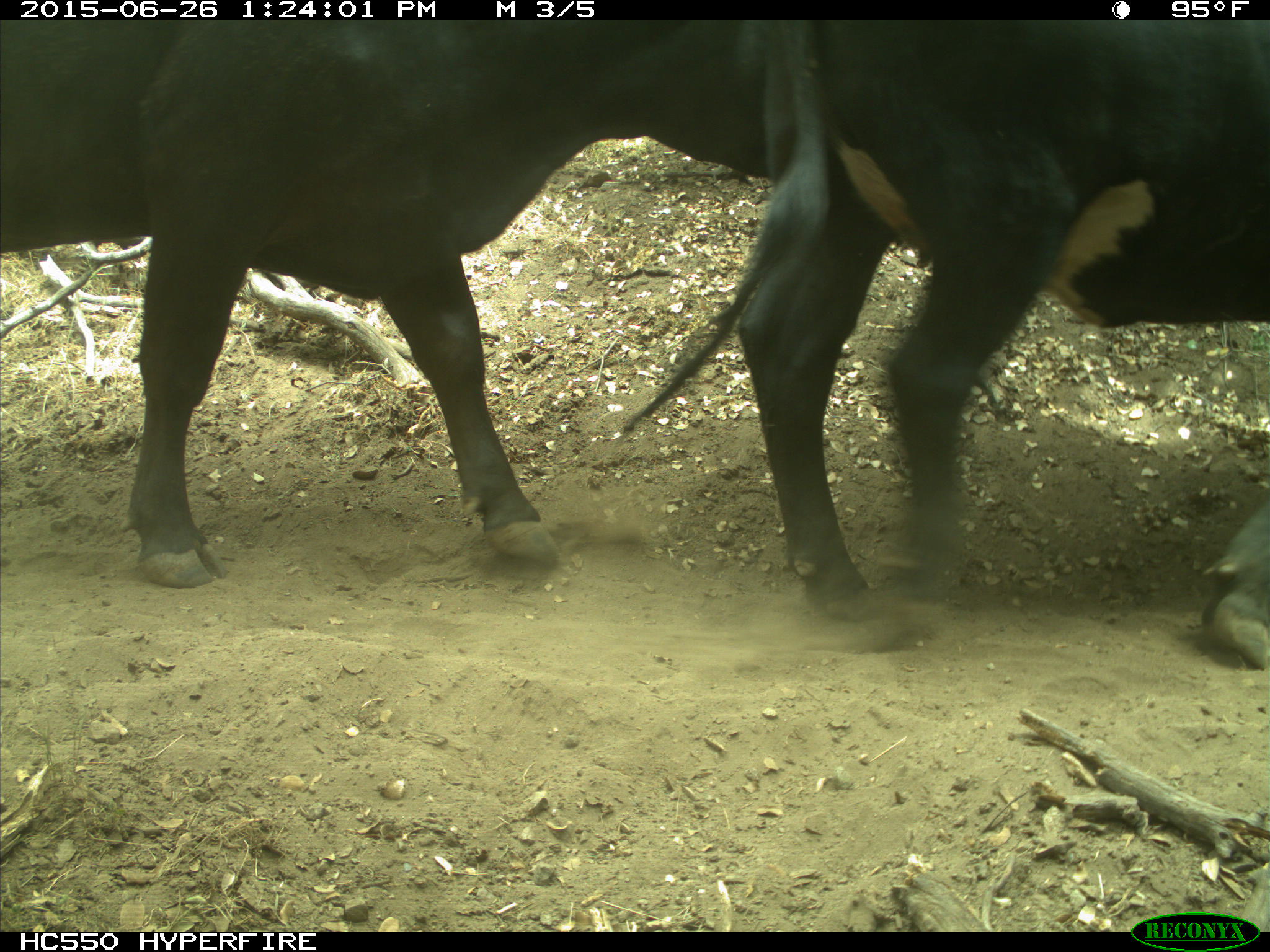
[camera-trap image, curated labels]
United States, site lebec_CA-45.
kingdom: Animalia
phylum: Chordata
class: Mammalia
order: Artiodactyla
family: Bovidae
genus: Bos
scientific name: Bos taurus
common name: domestic cow